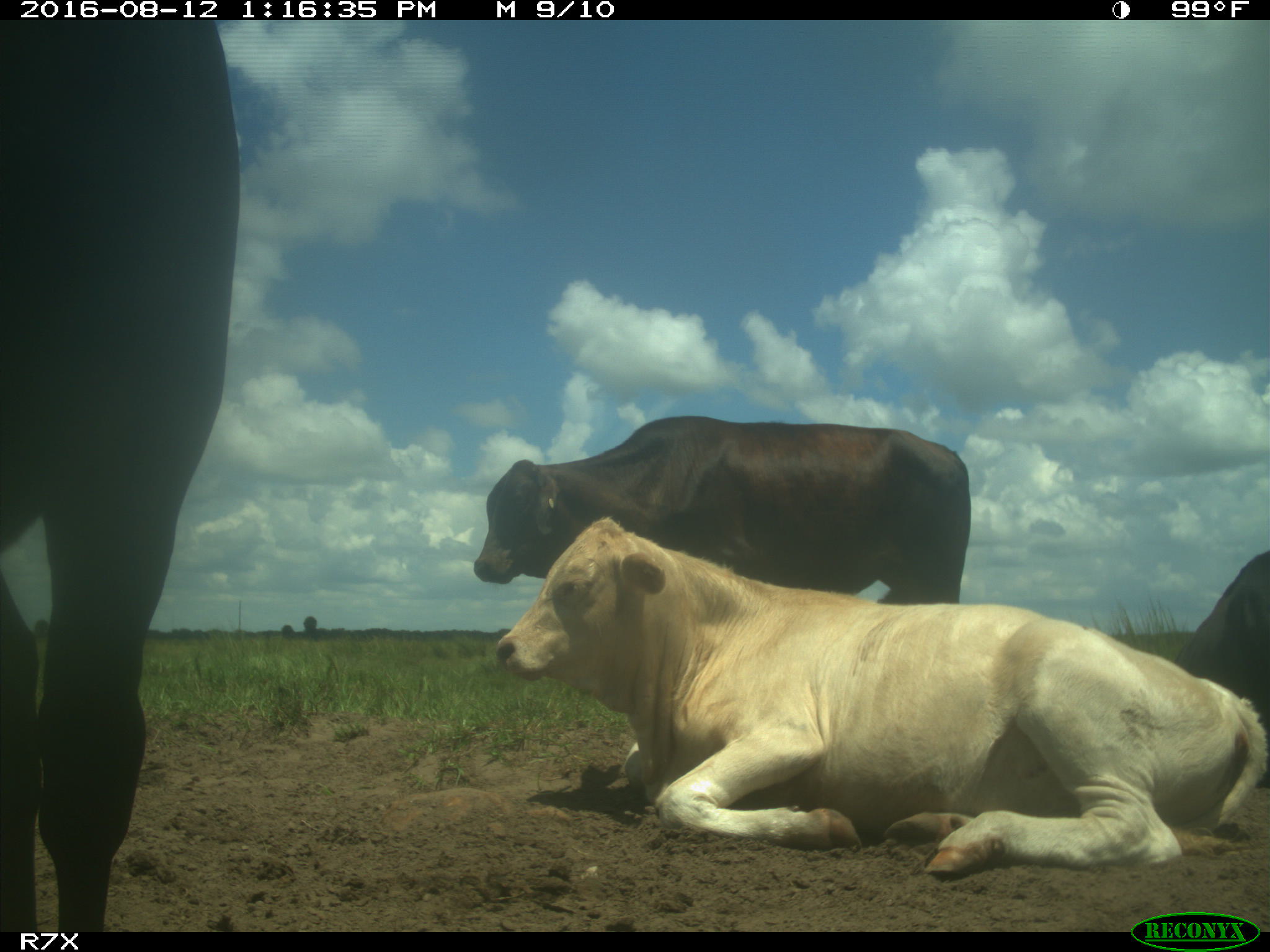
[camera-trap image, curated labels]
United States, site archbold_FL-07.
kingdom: Animalia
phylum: Chordata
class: Mammalia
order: Artiodactyla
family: Bovidae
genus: Bos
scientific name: Bos taurus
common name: domestic cow